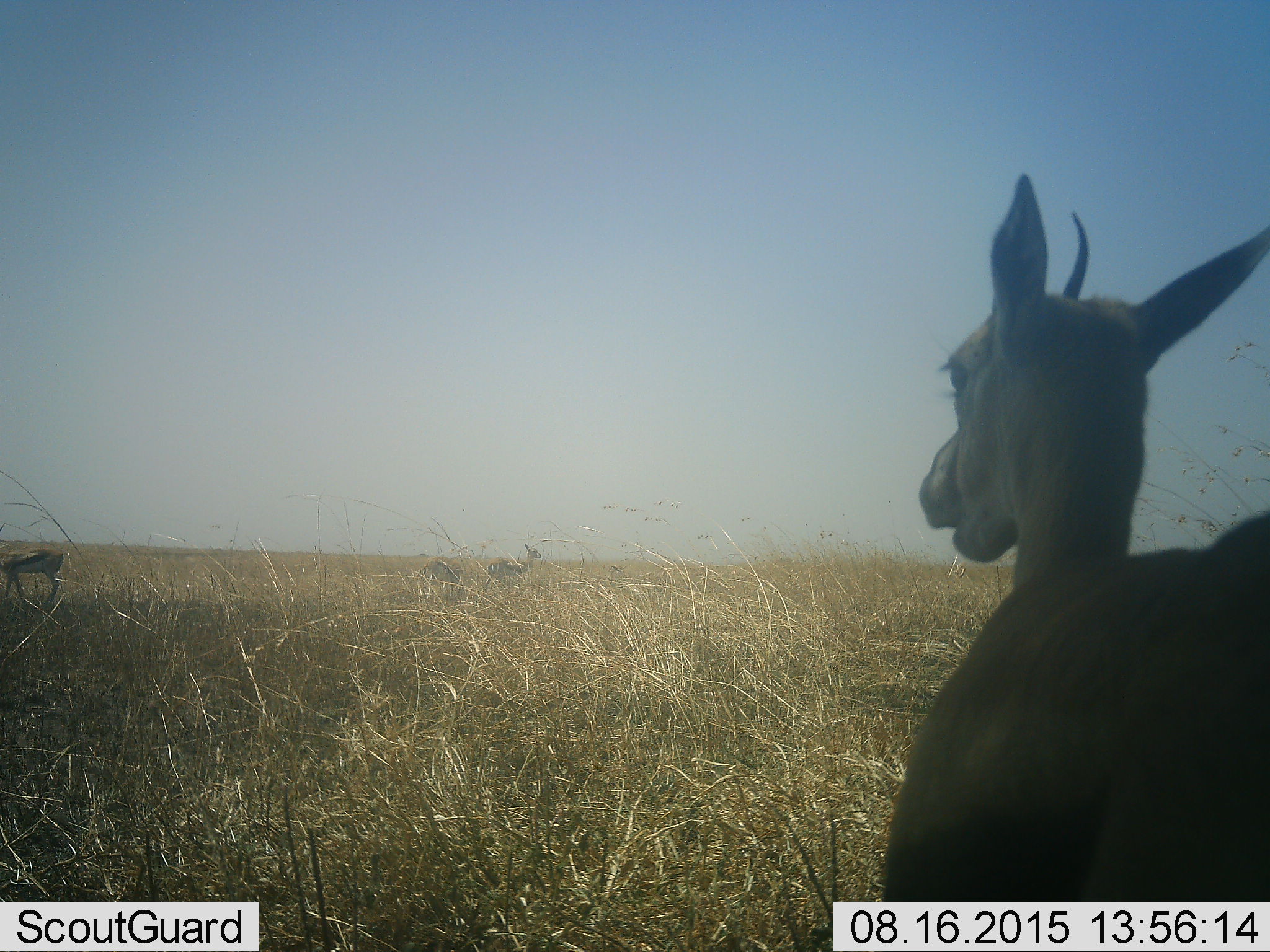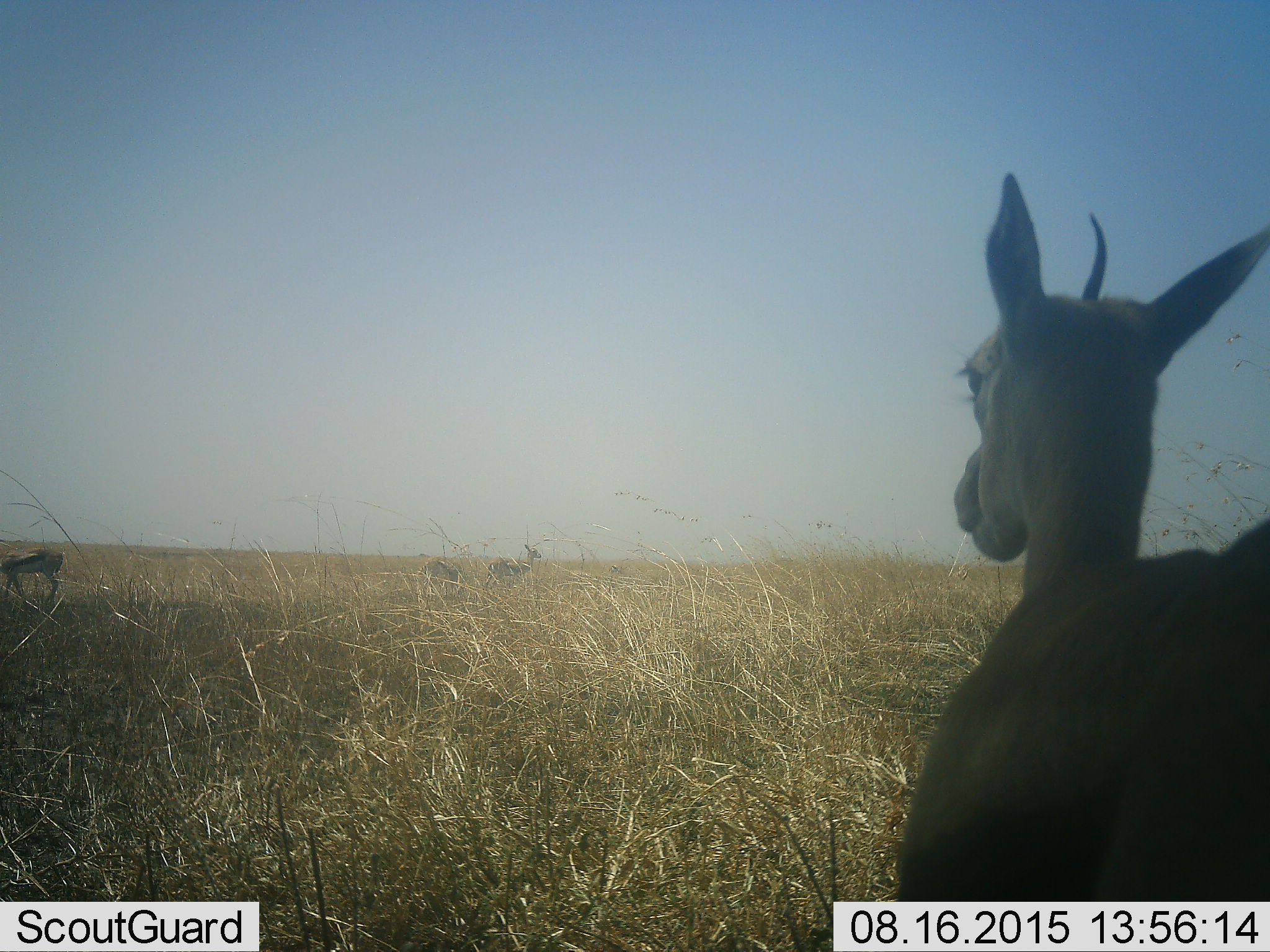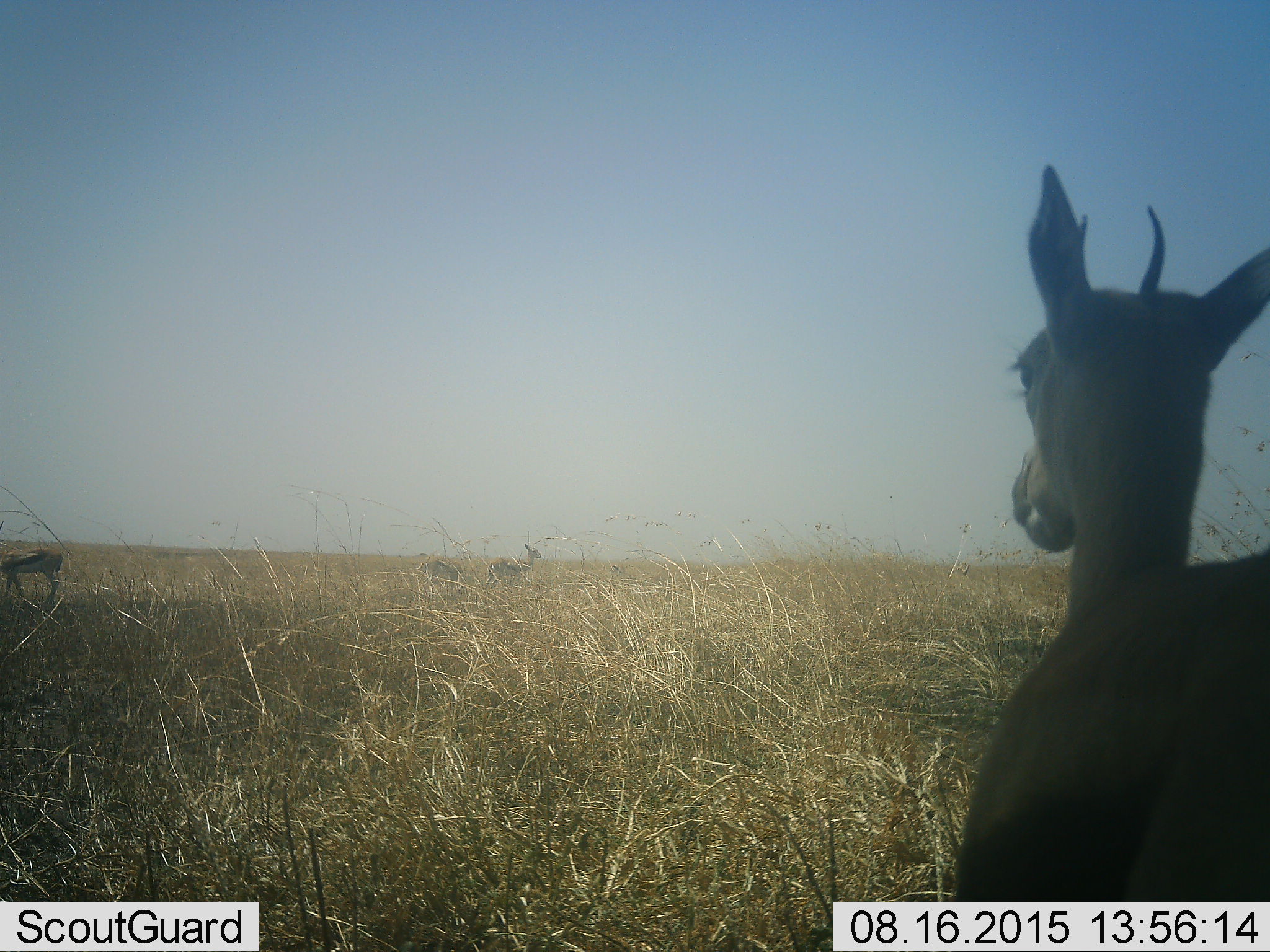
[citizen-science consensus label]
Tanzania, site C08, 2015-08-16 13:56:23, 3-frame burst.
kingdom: Animalia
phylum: Chordata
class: Mammalia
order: Artiodactyla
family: Bovidae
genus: Eudorcas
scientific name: Eudorcas thomsonii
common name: thomson's gazelle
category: gazellethomsons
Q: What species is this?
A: Gazellethomsons (thomson's gazelle) (Eudorcas thomsonii).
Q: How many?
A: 4.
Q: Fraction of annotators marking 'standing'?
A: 100%.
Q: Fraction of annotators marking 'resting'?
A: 0%.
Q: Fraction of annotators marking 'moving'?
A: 13%.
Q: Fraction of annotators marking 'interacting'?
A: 0%.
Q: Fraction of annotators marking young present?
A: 0%.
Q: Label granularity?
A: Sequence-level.